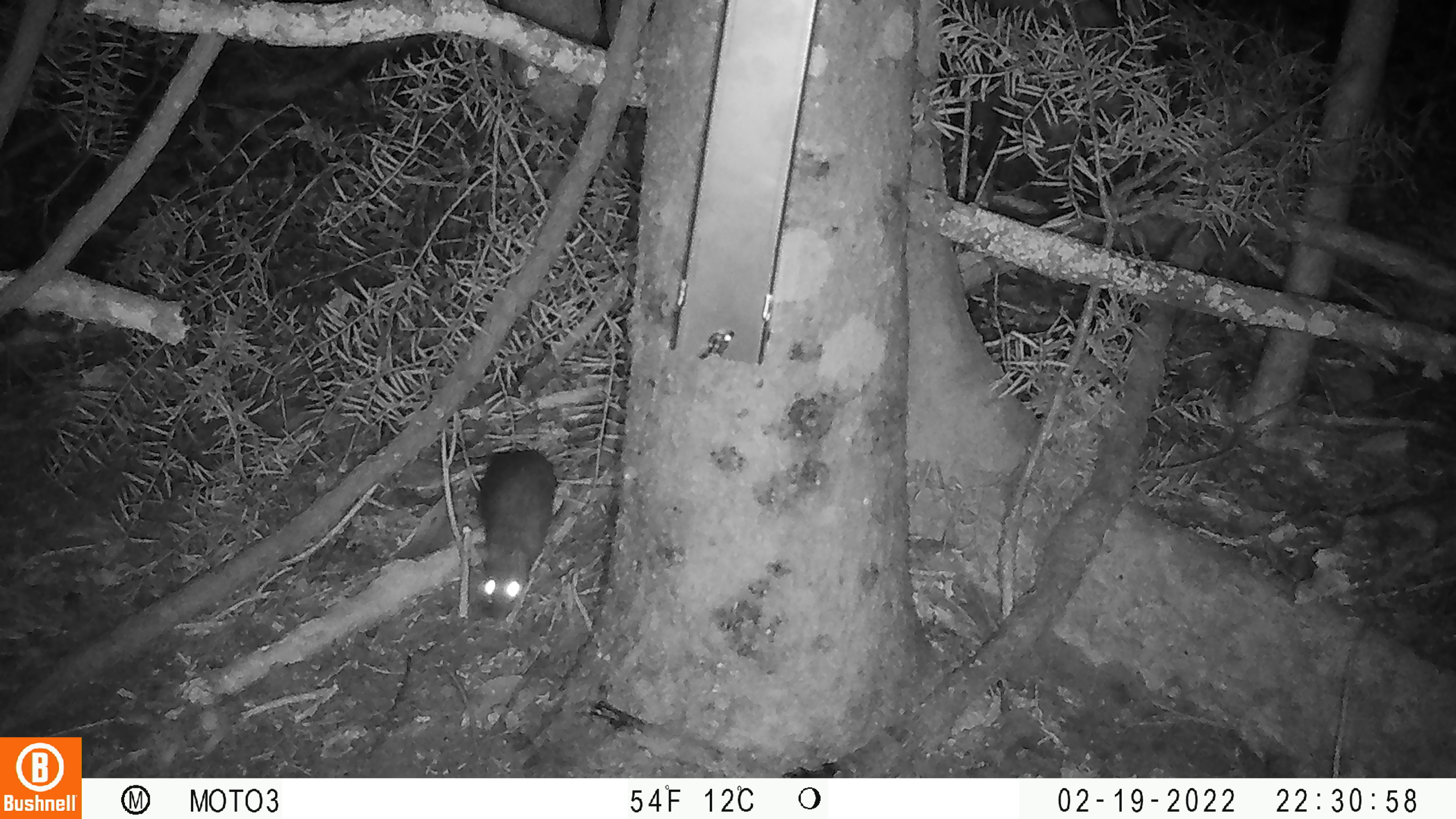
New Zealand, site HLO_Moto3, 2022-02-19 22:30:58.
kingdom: Animalia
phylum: Chordata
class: Mammalia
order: Rodentia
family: Muridae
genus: Rattus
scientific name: Rattus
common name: rat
Rat (Rattus).